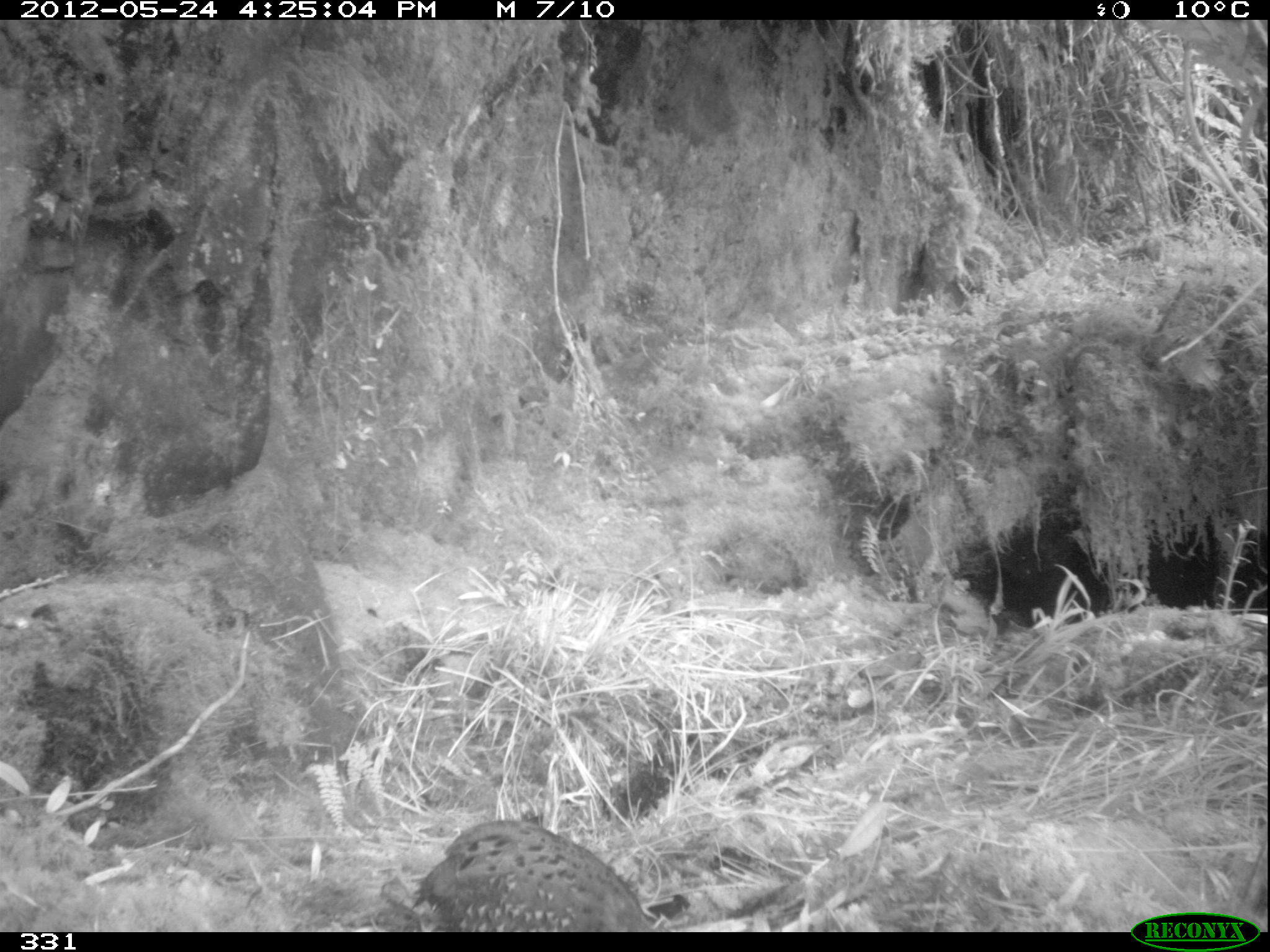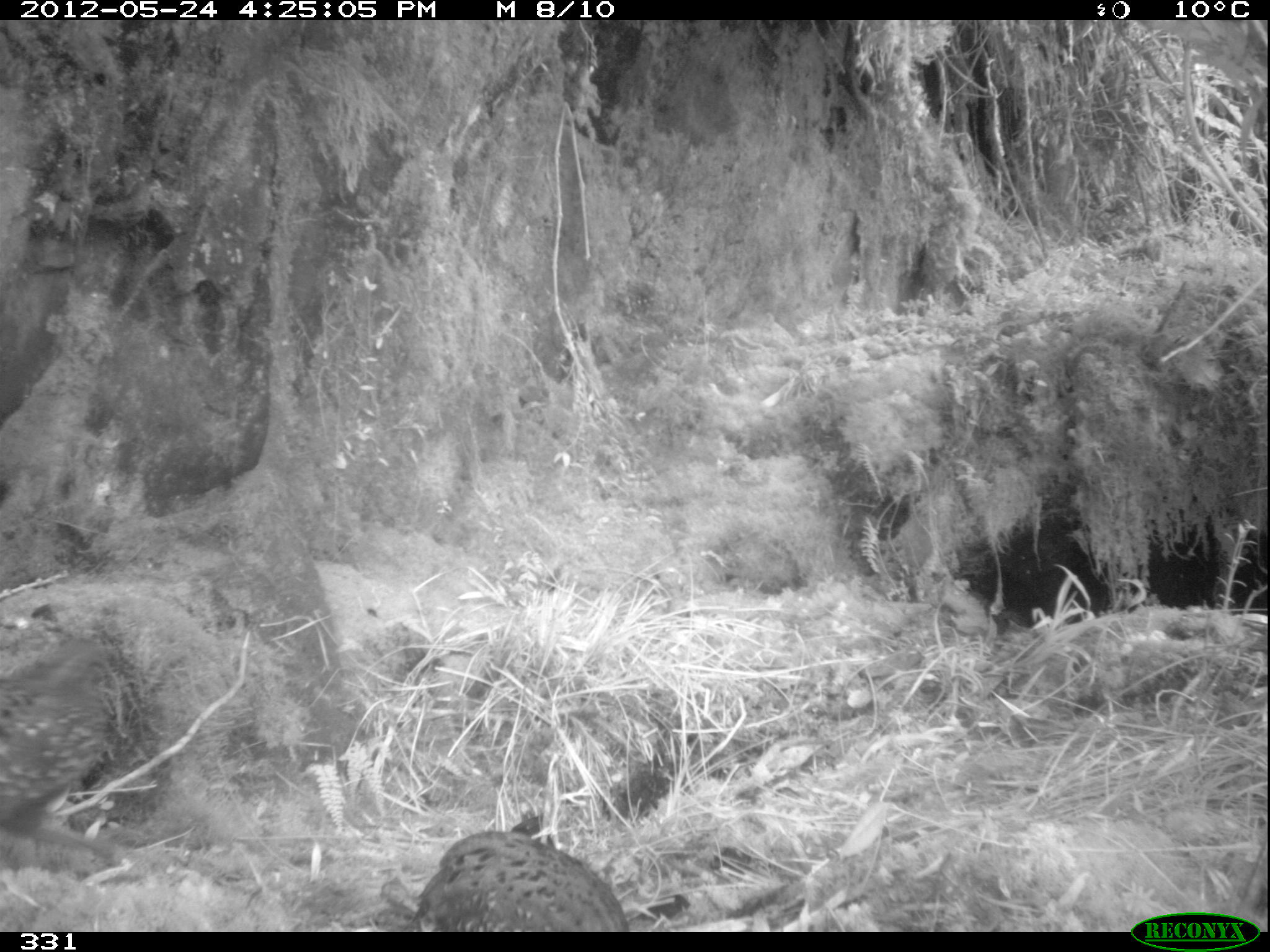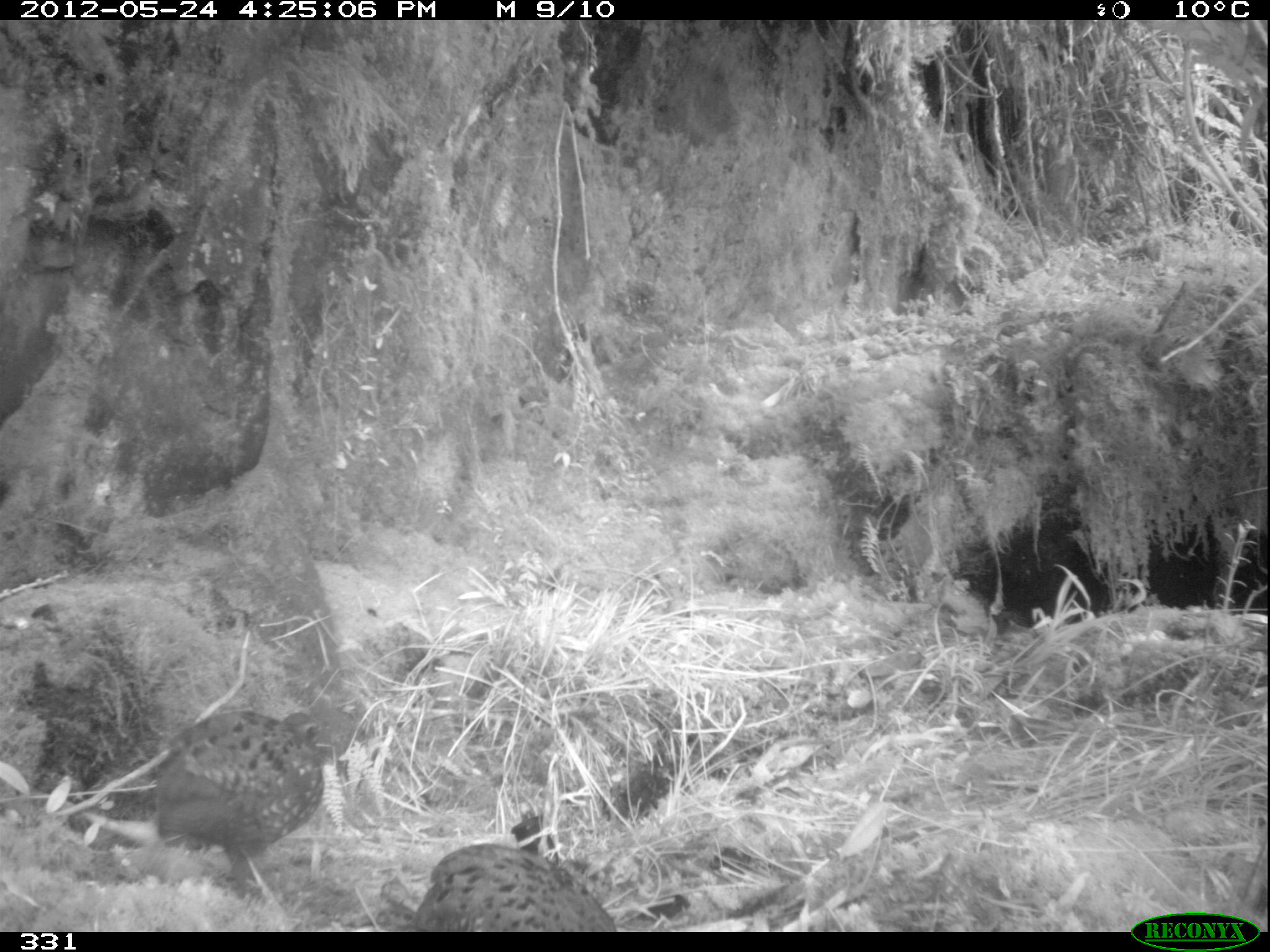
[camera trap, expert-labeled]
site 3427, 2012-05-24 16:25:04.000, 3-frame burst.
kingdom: Animalia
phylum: Chordata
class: Aves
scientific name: Aves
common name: bird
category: unknown bird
Unknown bird (bird) (Aves).